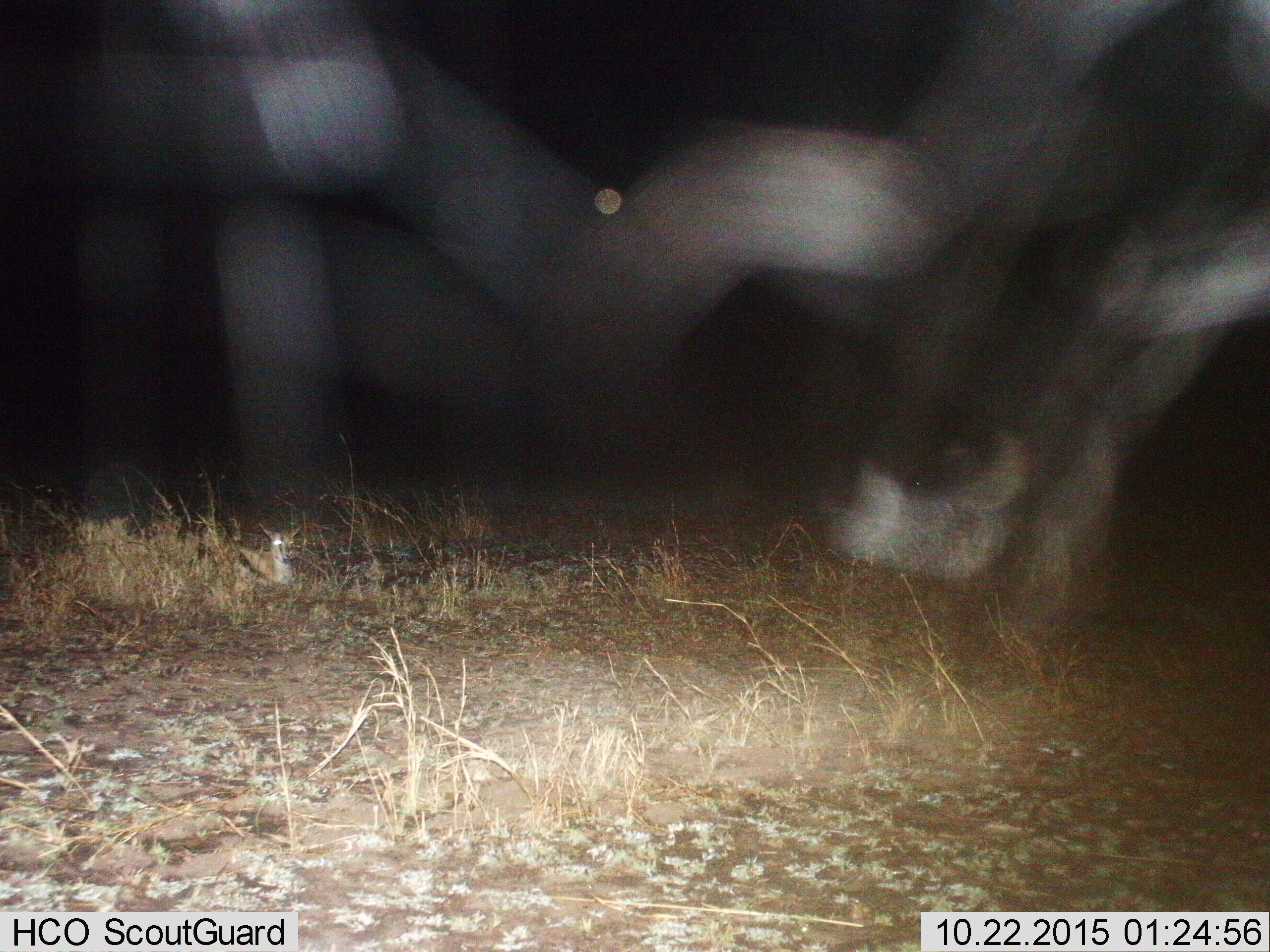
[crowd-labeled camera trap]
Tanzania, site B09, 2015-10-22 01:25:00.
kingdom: Animalia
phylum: Chordata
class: Mammalia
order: Artiodactyla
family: Bovidae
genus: Eudorcas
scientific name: Eudorcas thomsonii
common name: thomson's gazelle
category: gazellethomsons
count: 1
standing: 0%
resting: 100%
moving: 0%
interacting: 0%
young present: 23%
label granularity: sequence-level